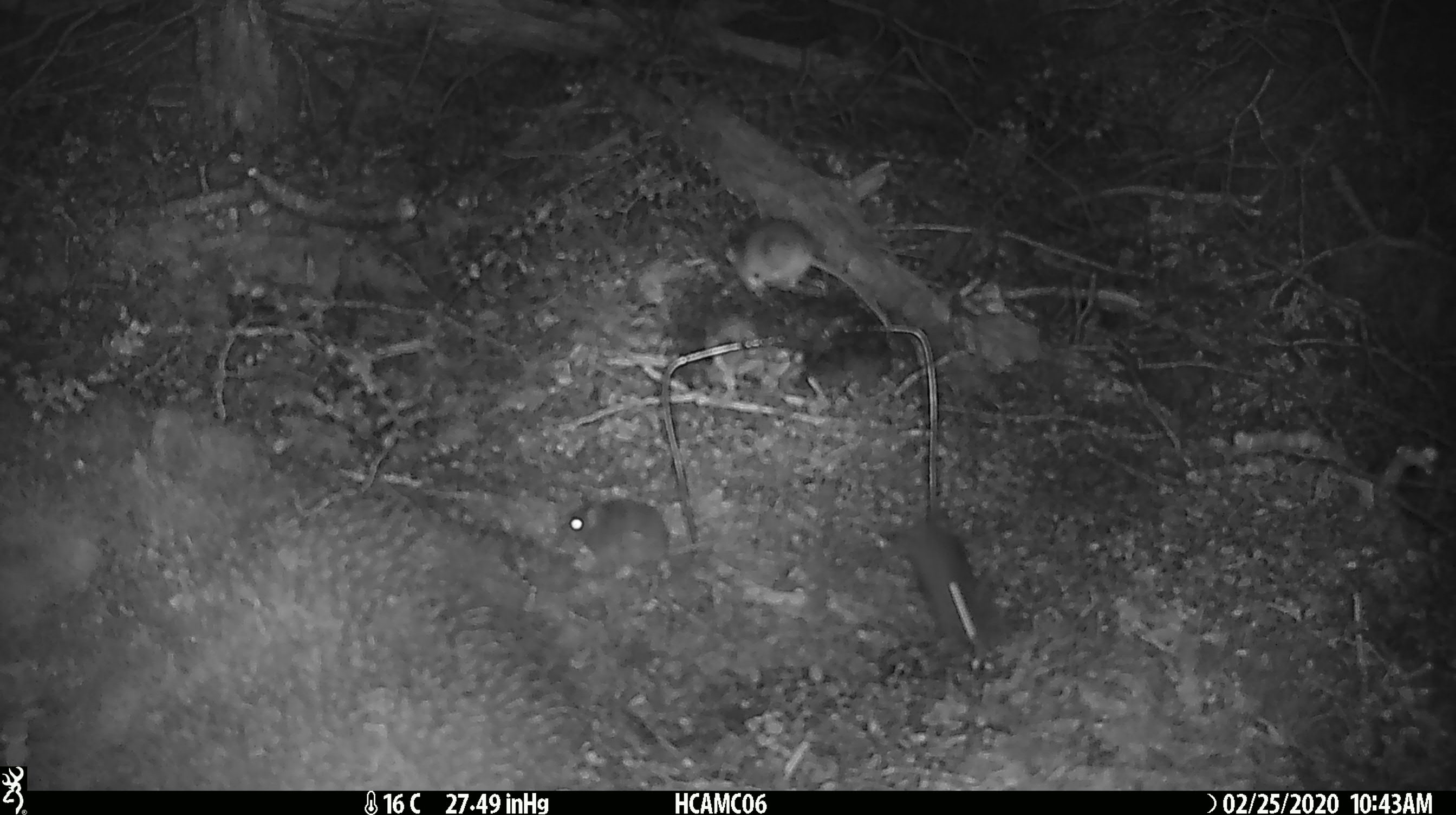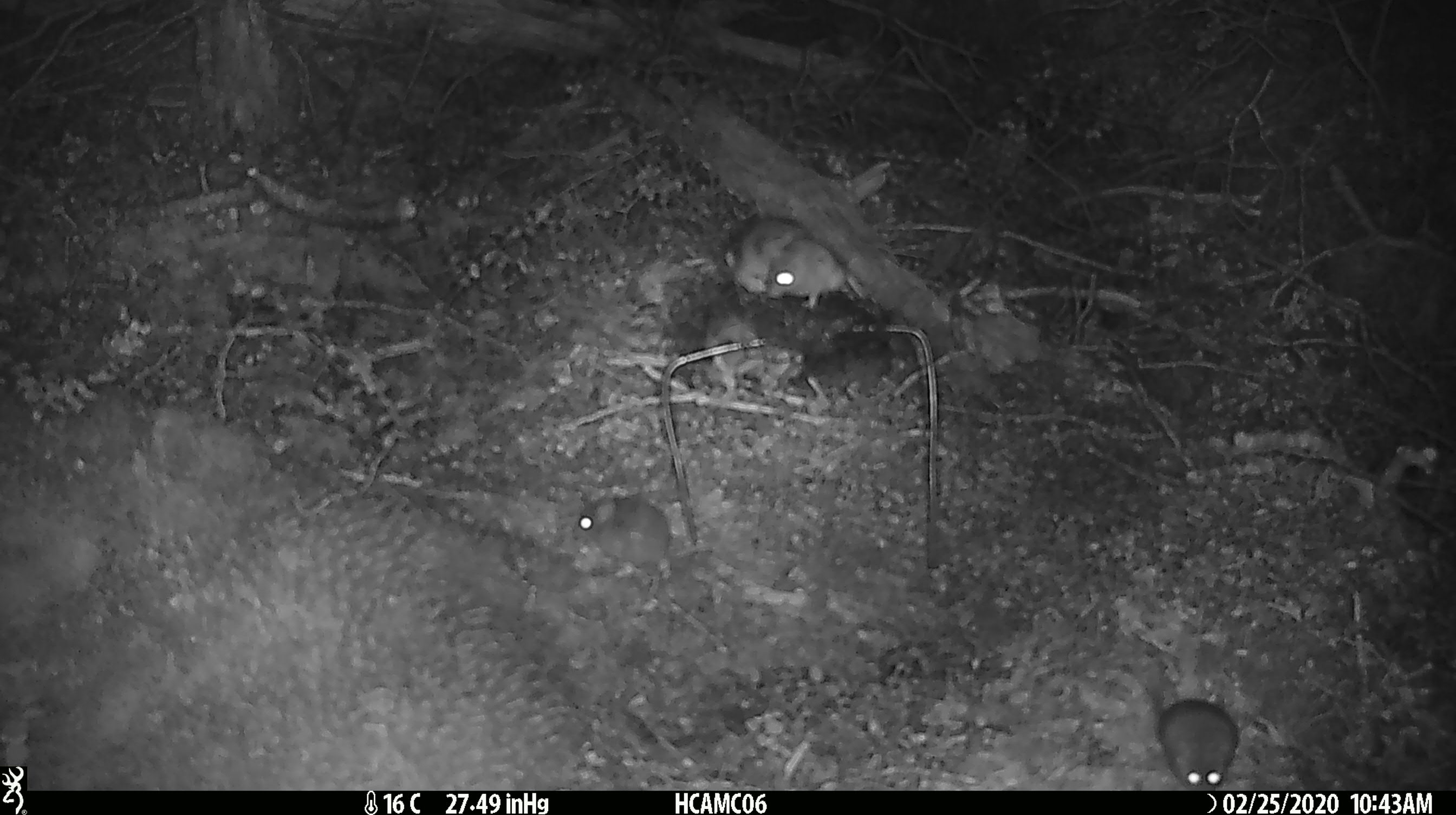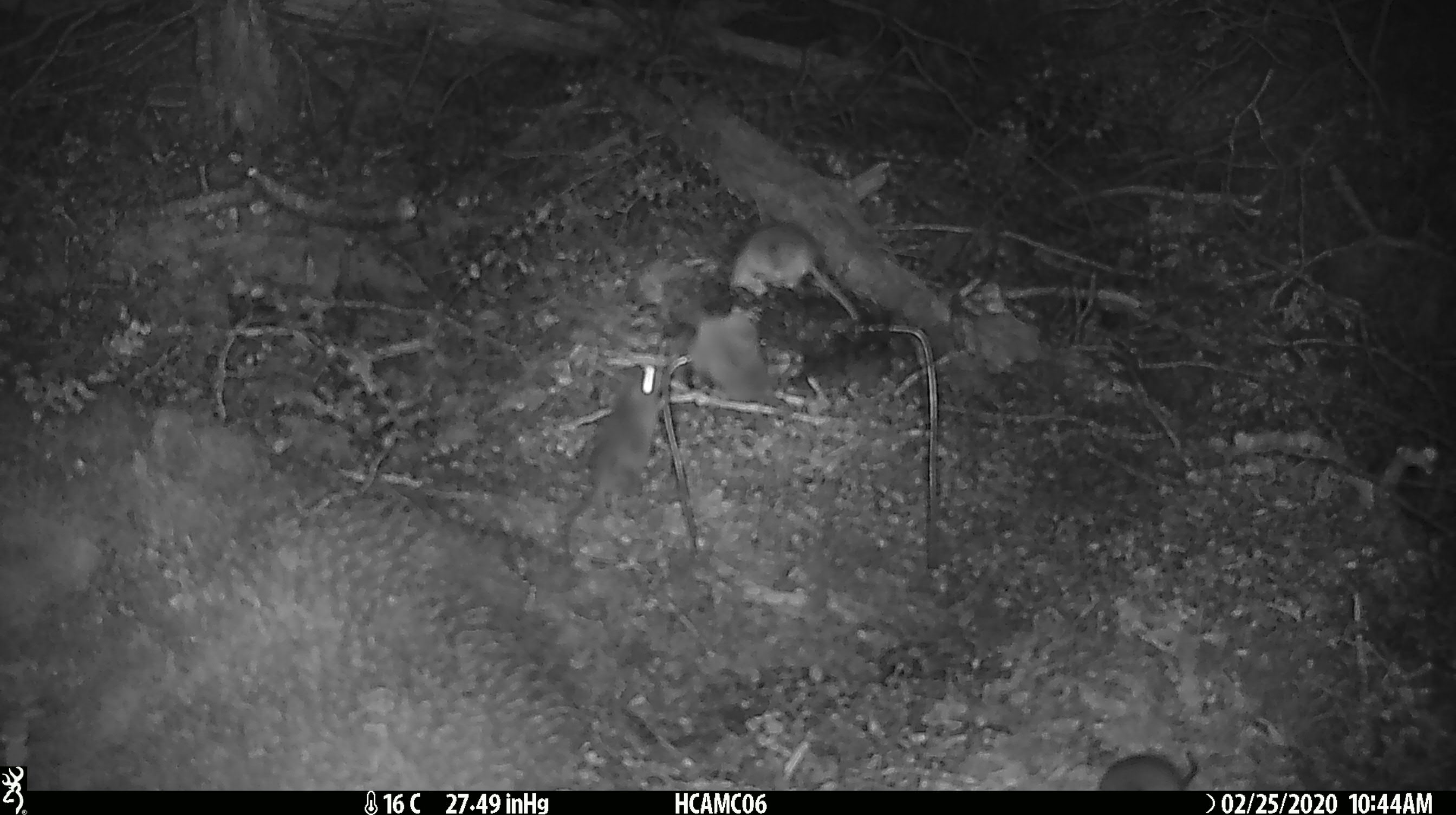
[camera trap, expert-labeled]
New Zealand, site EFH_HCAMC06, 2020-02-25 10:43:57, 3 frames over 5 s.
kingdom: Animalia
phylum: Chordata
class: Mammalia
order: Rodentia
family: Muridae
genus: Mus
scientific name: Mus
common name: mouse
Mouse (Mus).